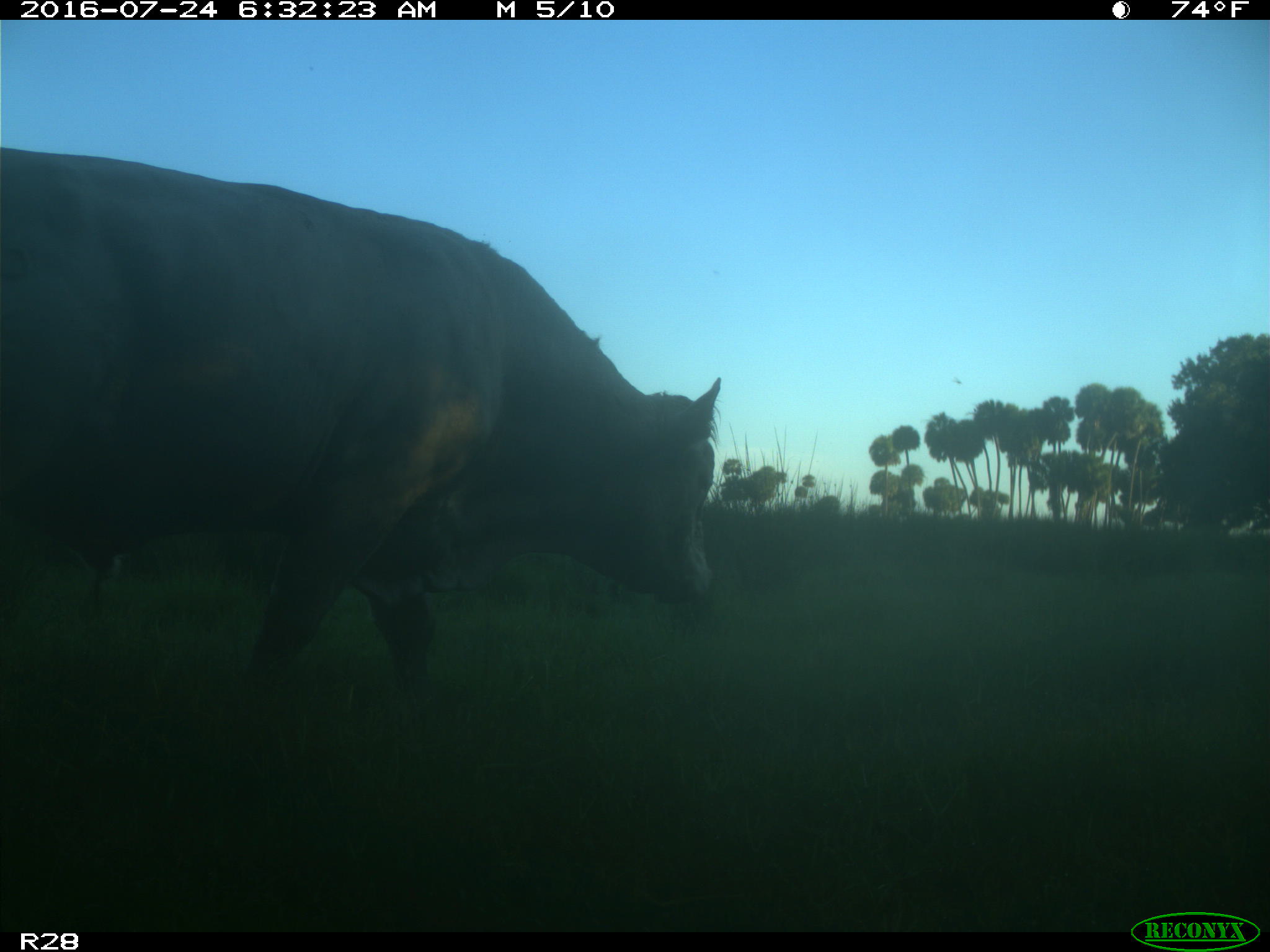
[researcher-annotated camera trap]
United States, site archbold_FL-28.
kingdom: Animalia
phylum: Chordata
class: Mammalia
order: Artiodactyla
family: Bovidae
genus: Bos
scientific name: Bos taurus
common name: domestic cow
Bos taurus (domestic cow).